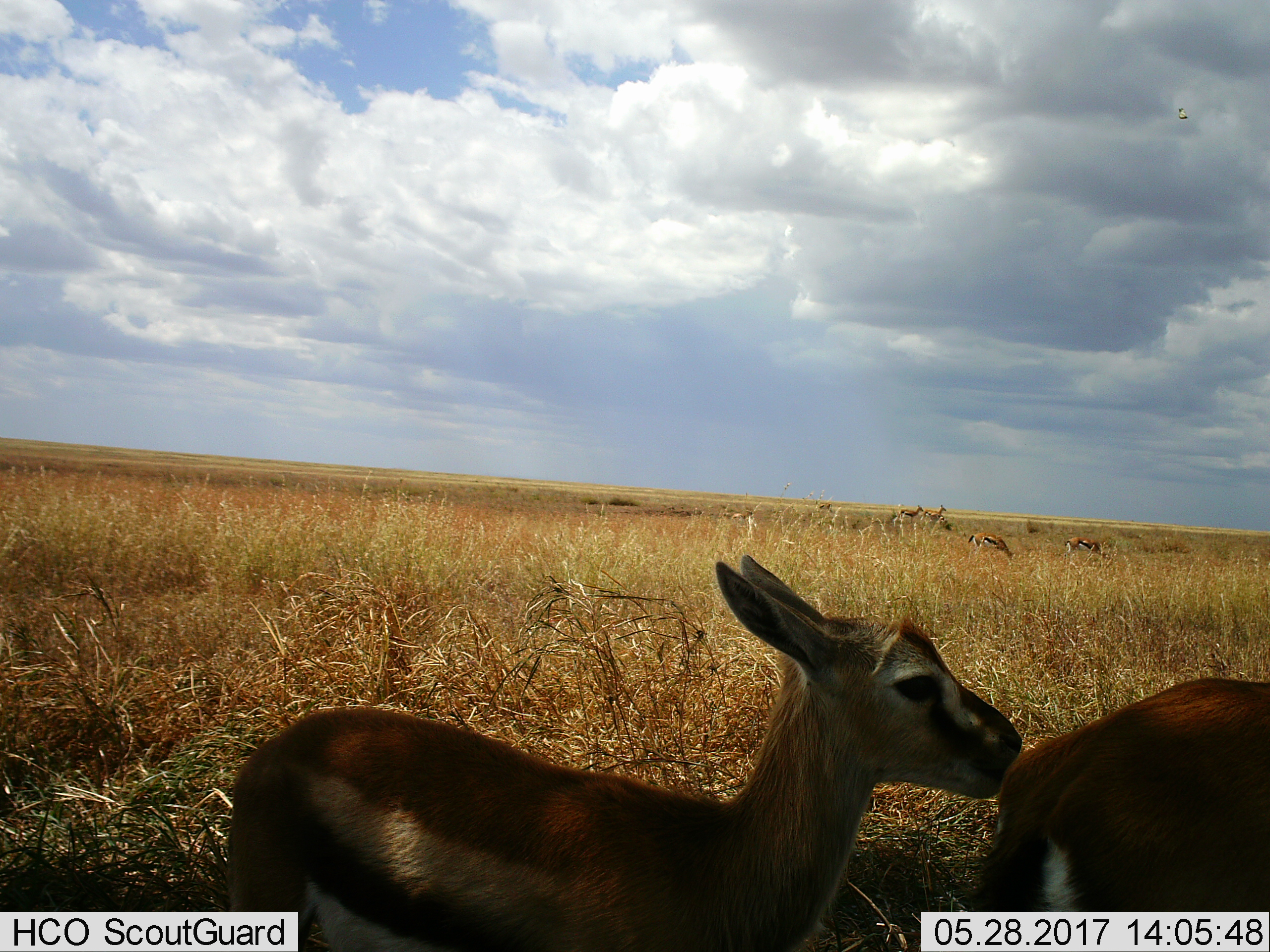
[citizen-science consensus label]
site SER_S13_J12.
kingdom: Animalia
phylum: Chordata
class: Mammalia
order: Artiodactyla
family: Bovidae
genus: Eudorcas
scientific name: Eudorcas thomsonii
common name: thomson's gazelle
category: gazellethomsons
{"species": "gazellethomsons (thomson's gazelle) (Eudorcas thomsonii)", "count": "7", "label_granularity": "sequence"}